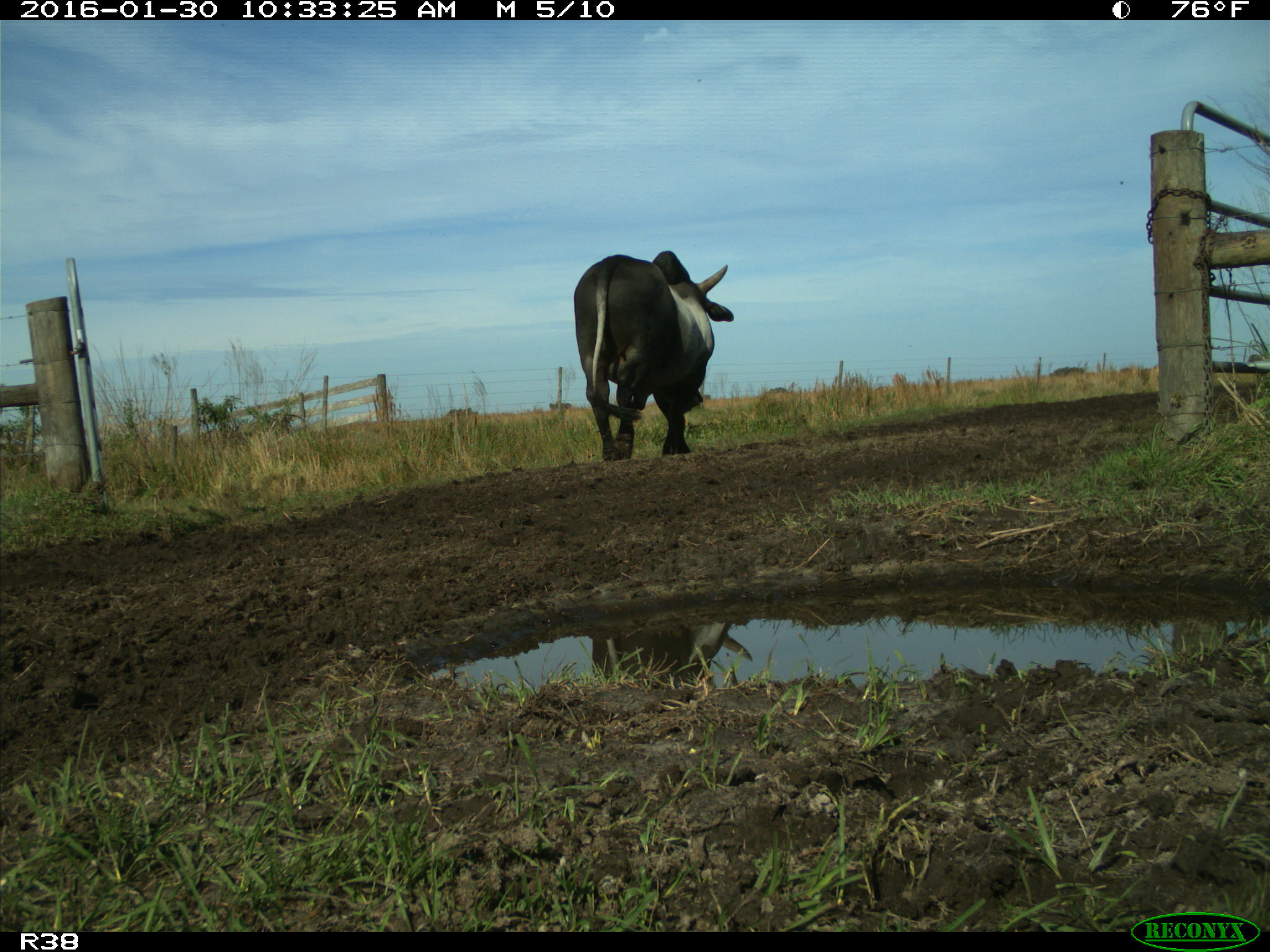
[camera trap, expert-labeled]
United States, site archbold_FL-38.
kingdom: Animalia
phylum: Chordata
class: Mammalia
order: Artiodactyla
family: Bovidae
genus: Bos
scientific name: Bos taurus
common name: domestic cow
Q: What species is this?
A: Bos taurus (domestic cow).